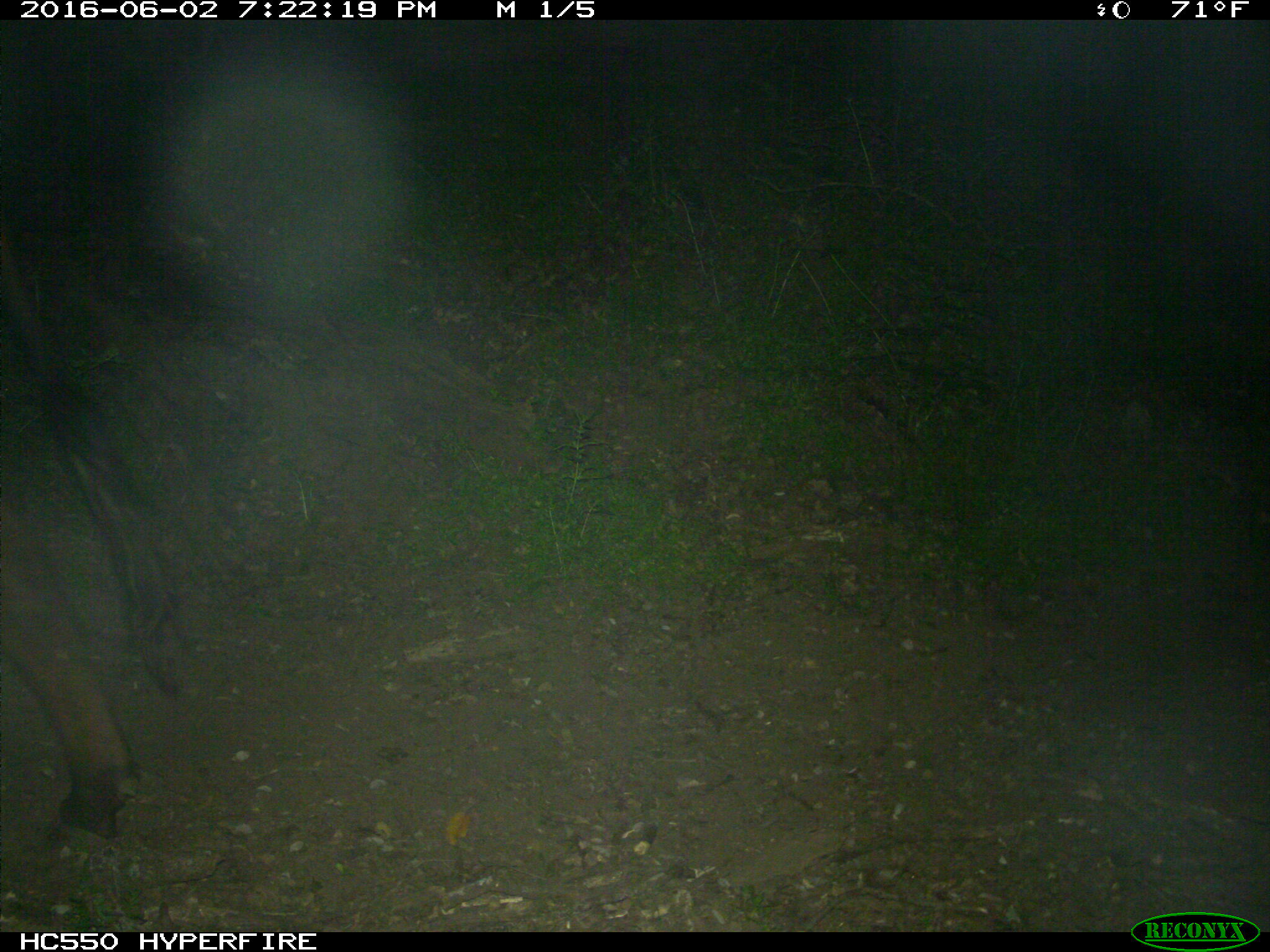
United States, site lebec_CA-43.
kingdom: Animalia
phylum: Chordata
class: Mammalia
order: Artiodactyla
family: Bovidae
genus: Bos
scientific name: Bos taurus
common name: domestic cow